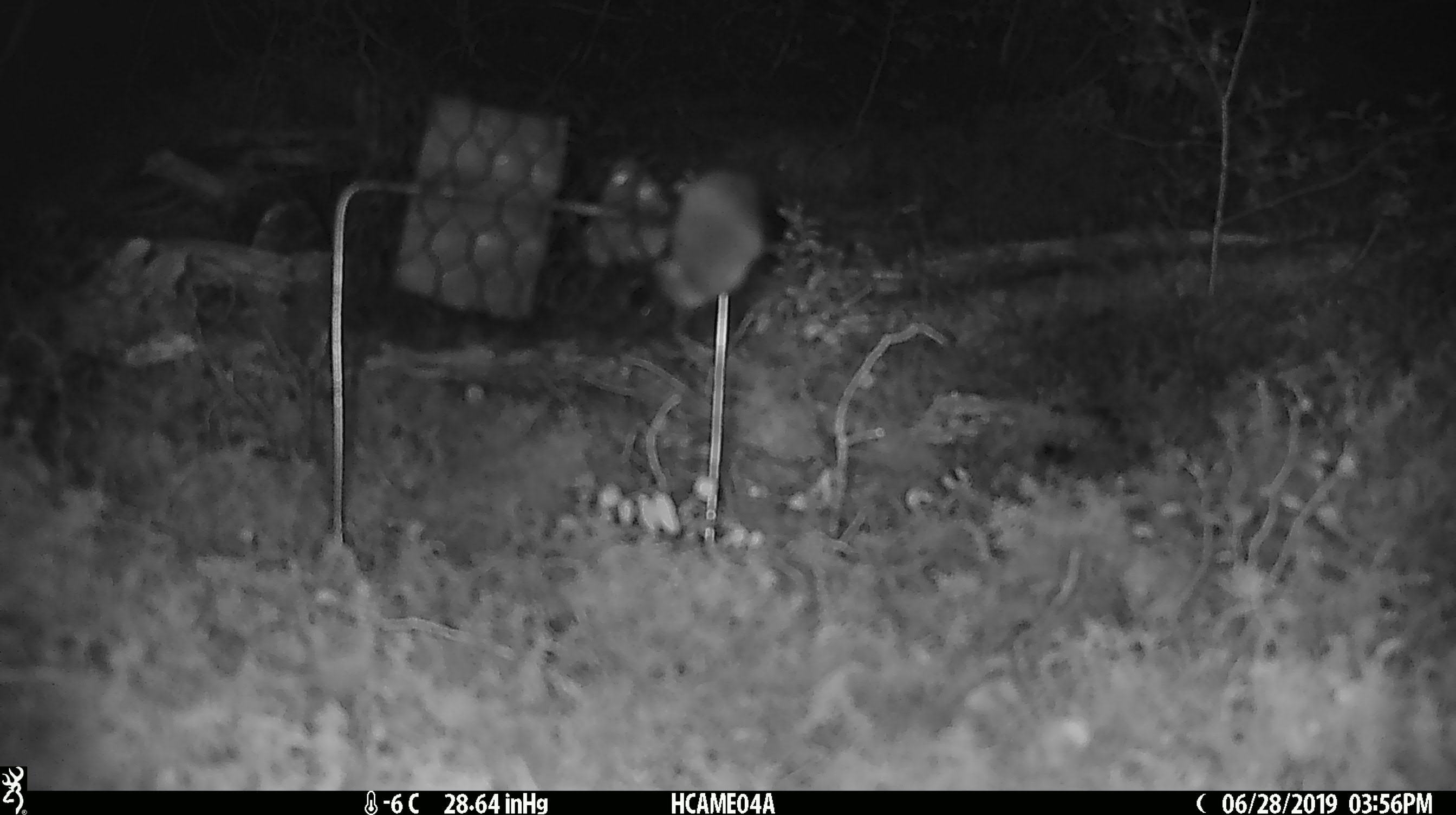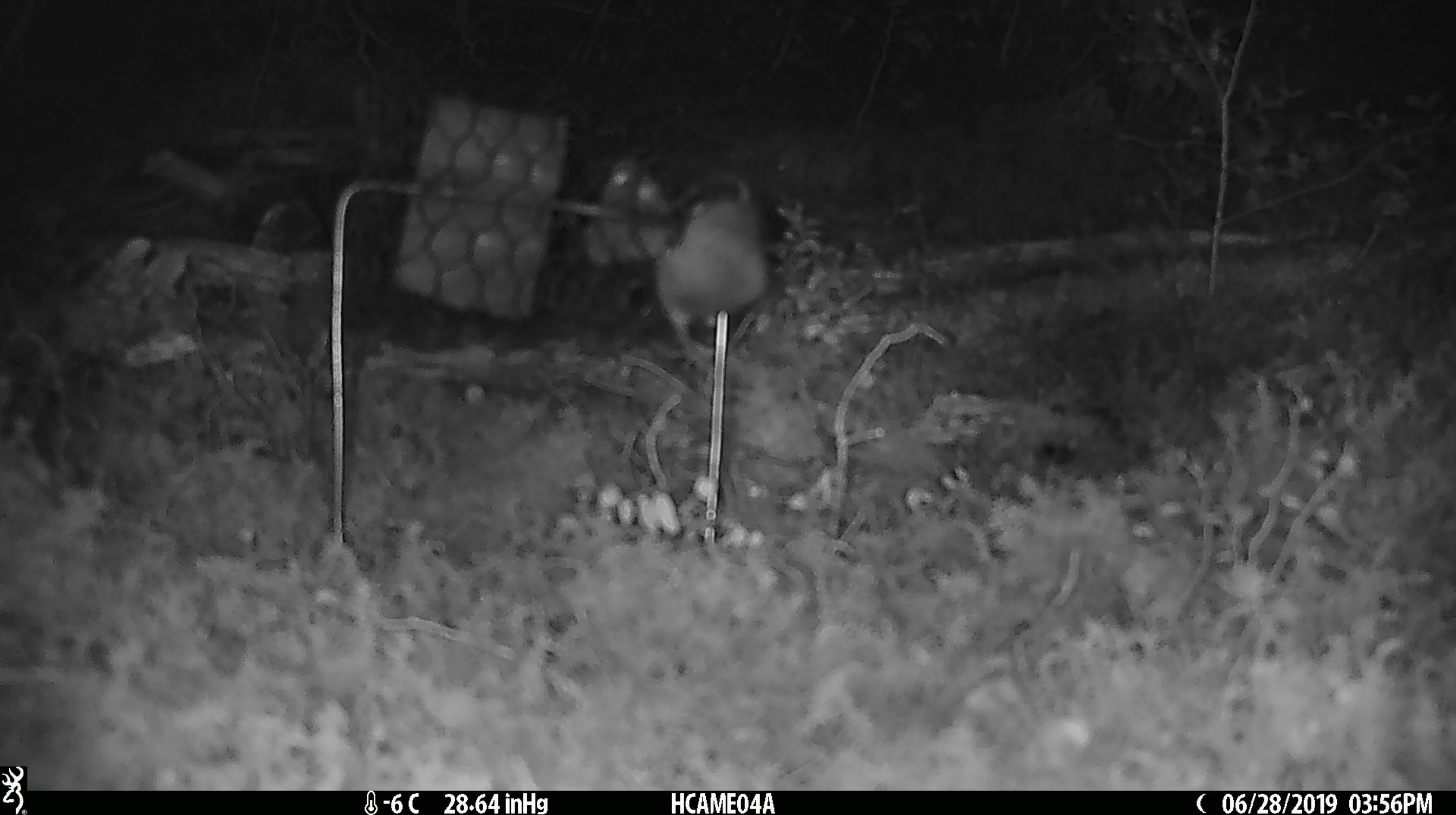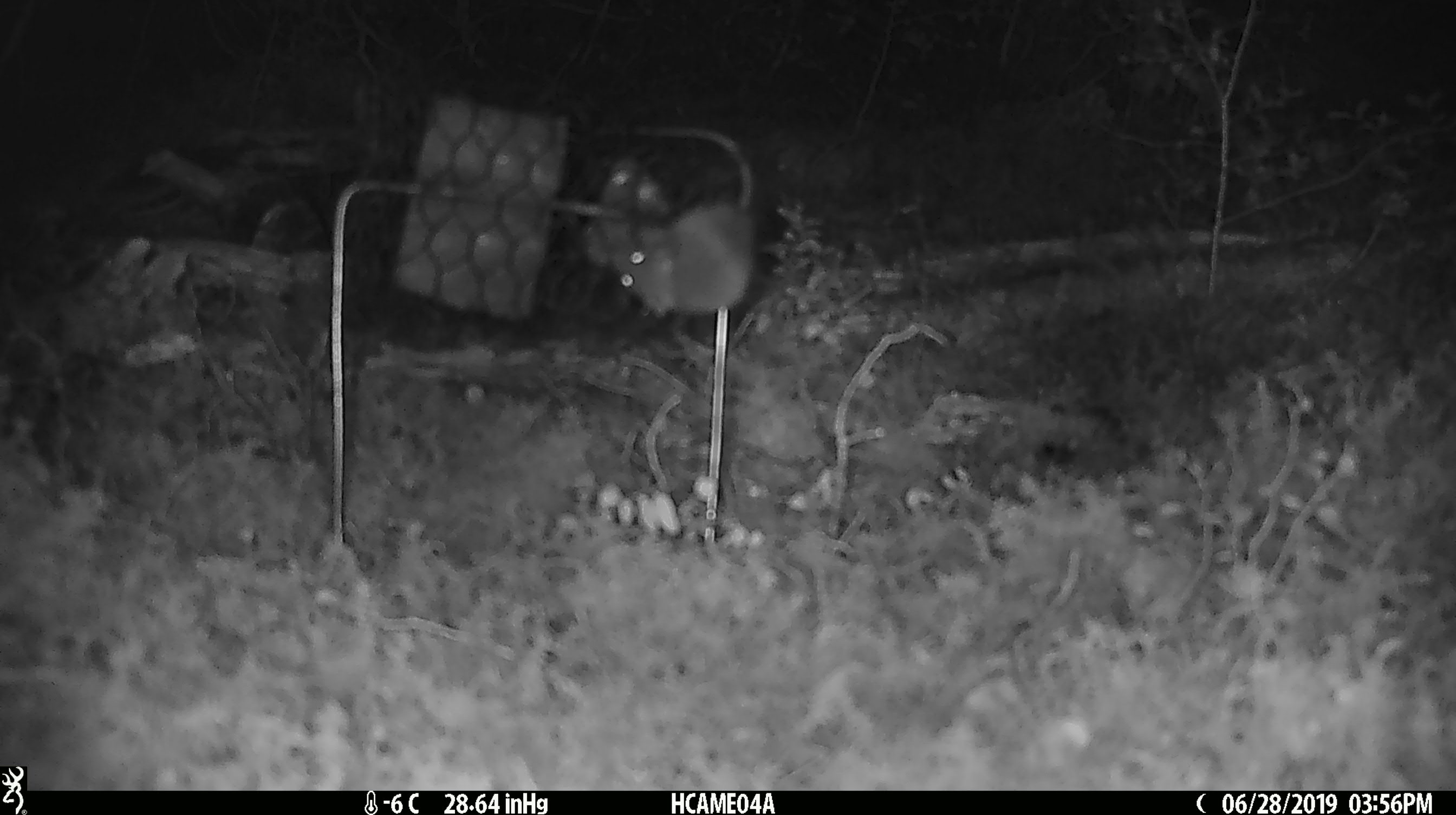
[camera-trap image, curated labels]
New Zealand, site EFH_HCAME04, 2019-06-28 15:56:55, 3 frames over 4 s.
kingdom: Animalia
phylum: Chordata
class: Mammalia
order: Rodentia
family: Muridae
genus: Mus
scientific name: Mus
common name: mouse